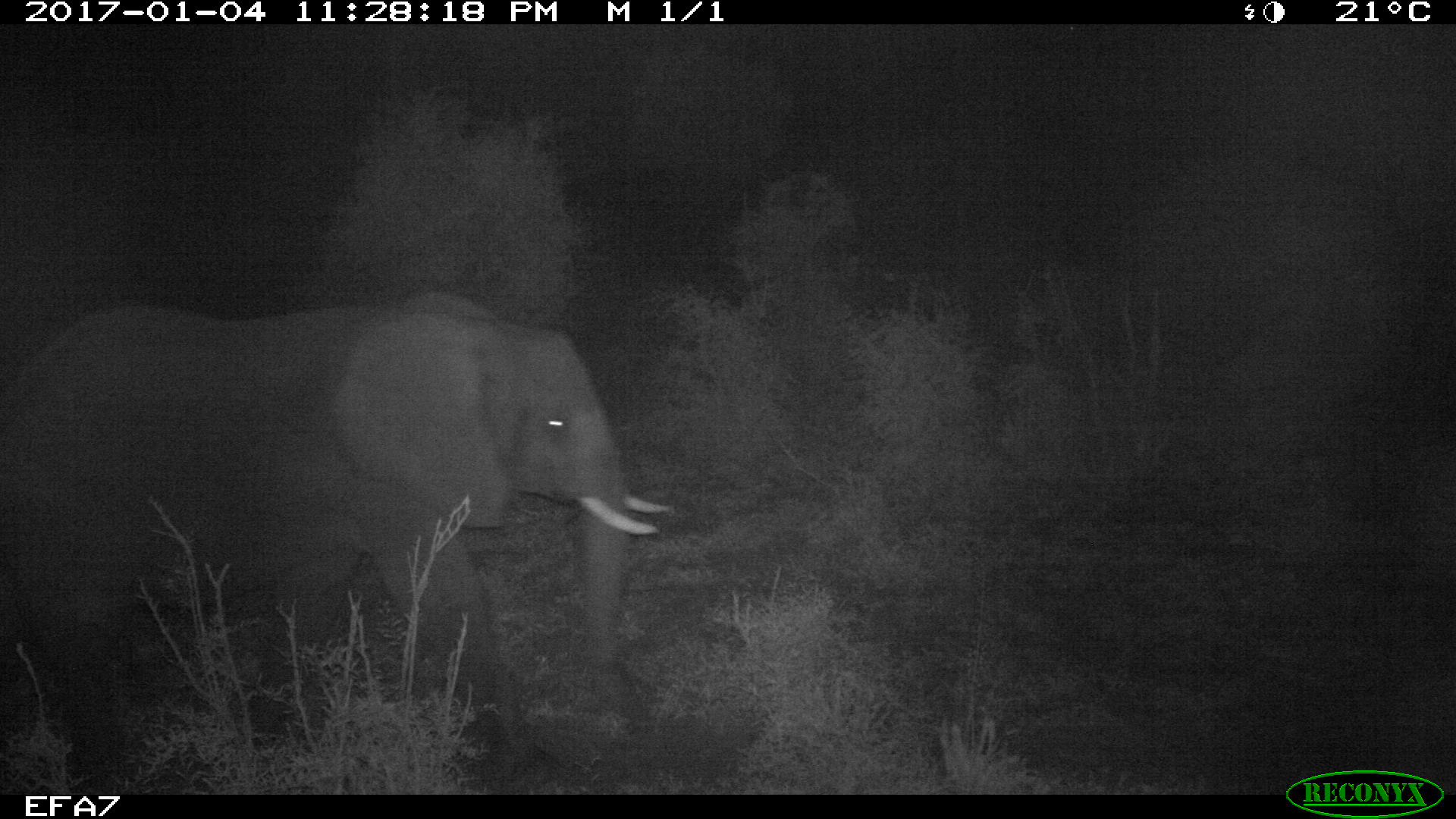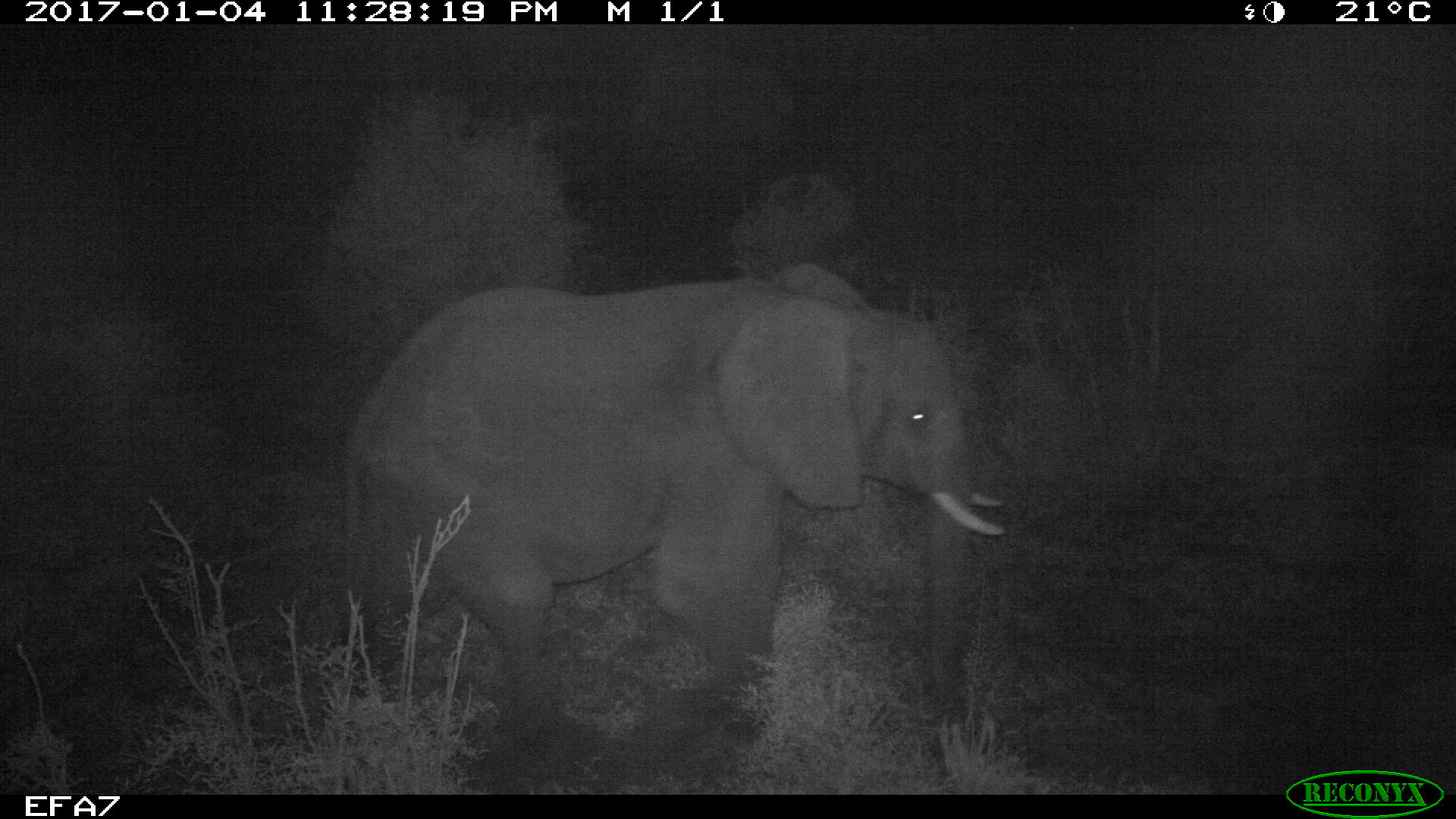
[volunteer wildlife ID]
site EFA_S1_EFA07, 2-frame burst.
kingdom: Animalia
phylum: Chordata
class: Mammalia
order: Proboscidea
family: Elephantidae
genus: Loxodonta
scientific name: Loxodonta africana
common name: african bush elephant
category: elephant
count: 1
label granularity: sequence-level